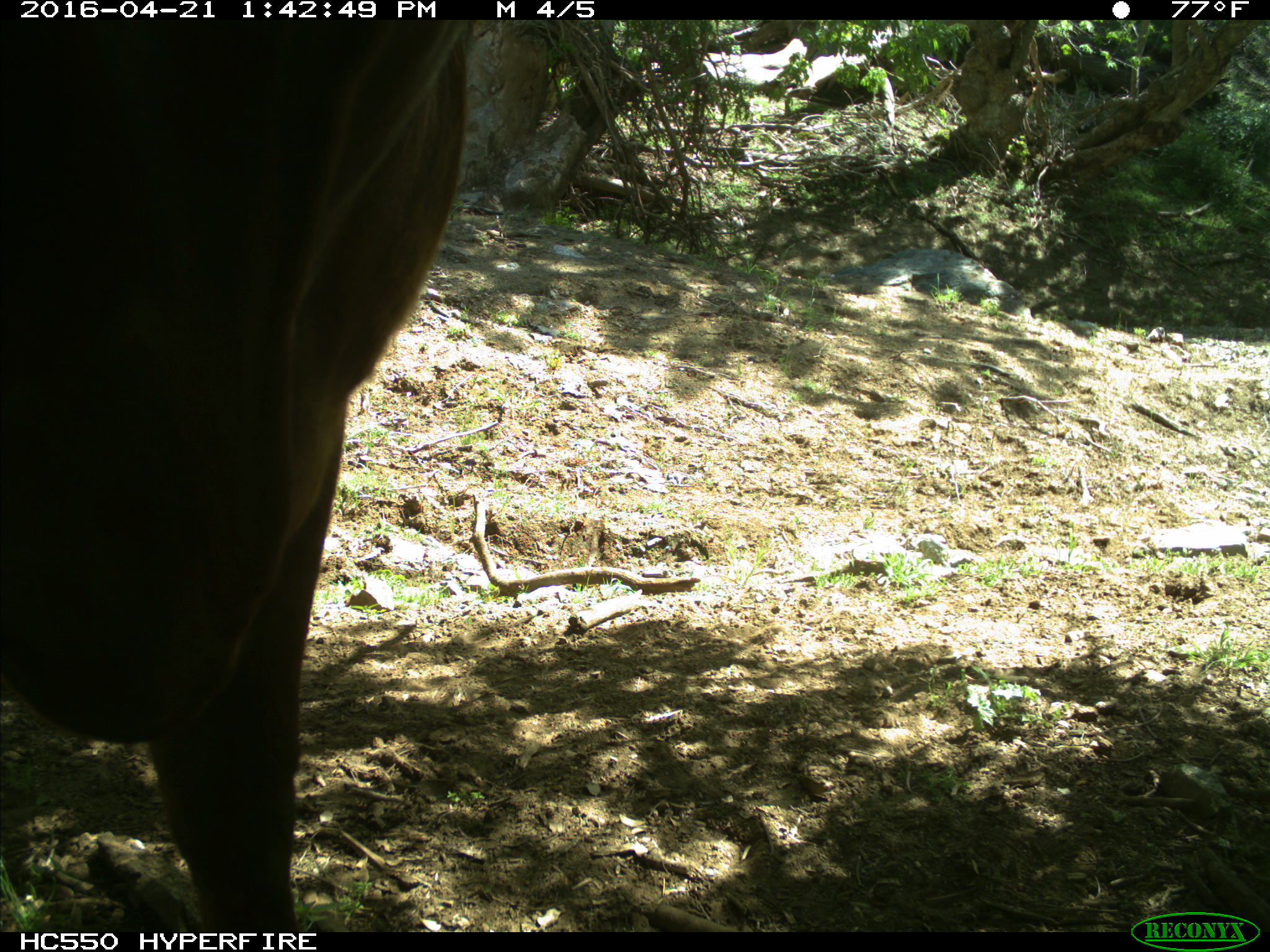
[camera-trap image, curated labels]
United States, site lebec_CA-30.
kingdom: Animalia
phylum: Chordata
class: Mammalia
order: Artiodactyla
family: Bovidae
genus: Bos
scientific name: Bos taurus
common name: domestic cow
Bos taurus (domestic cow).